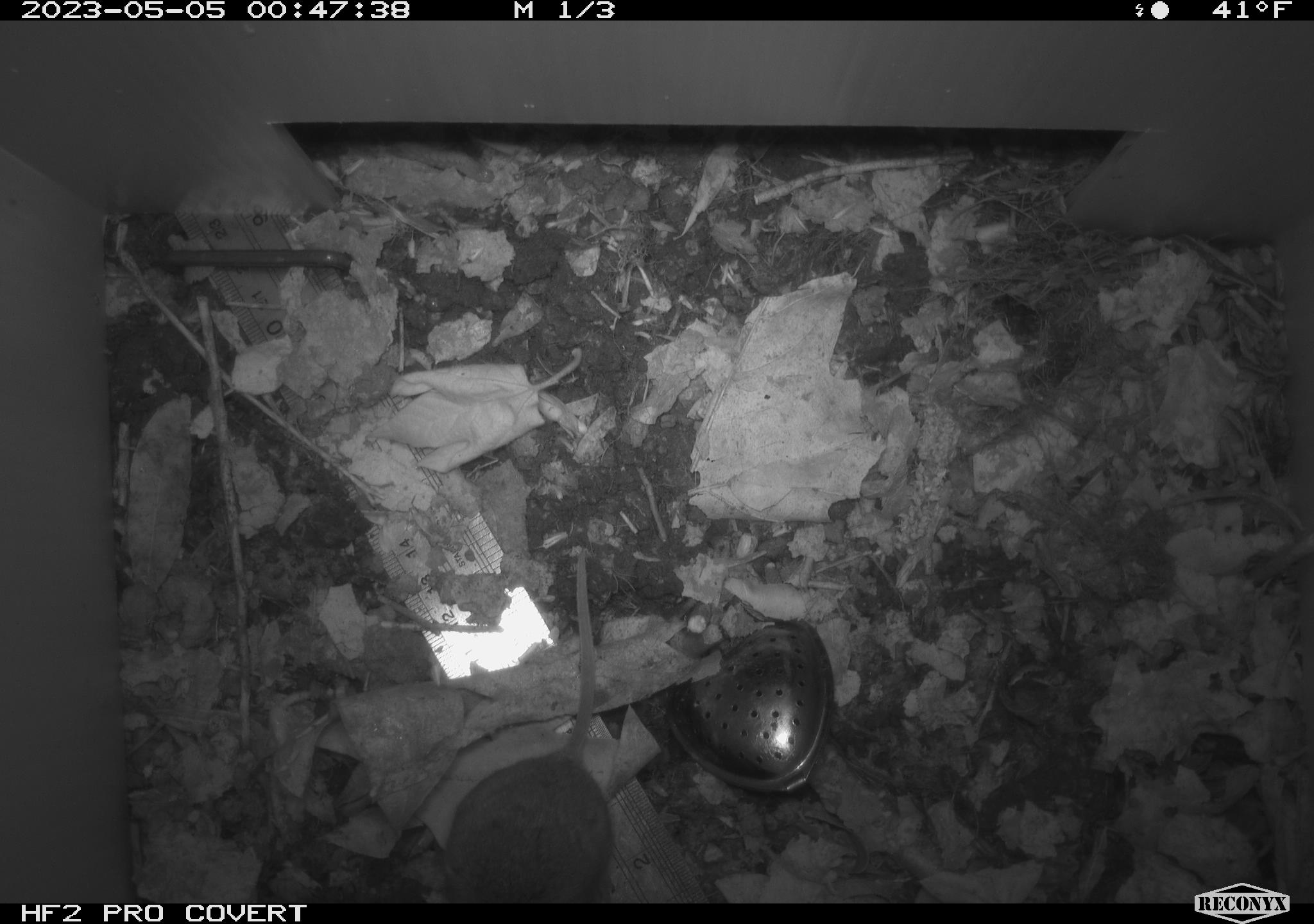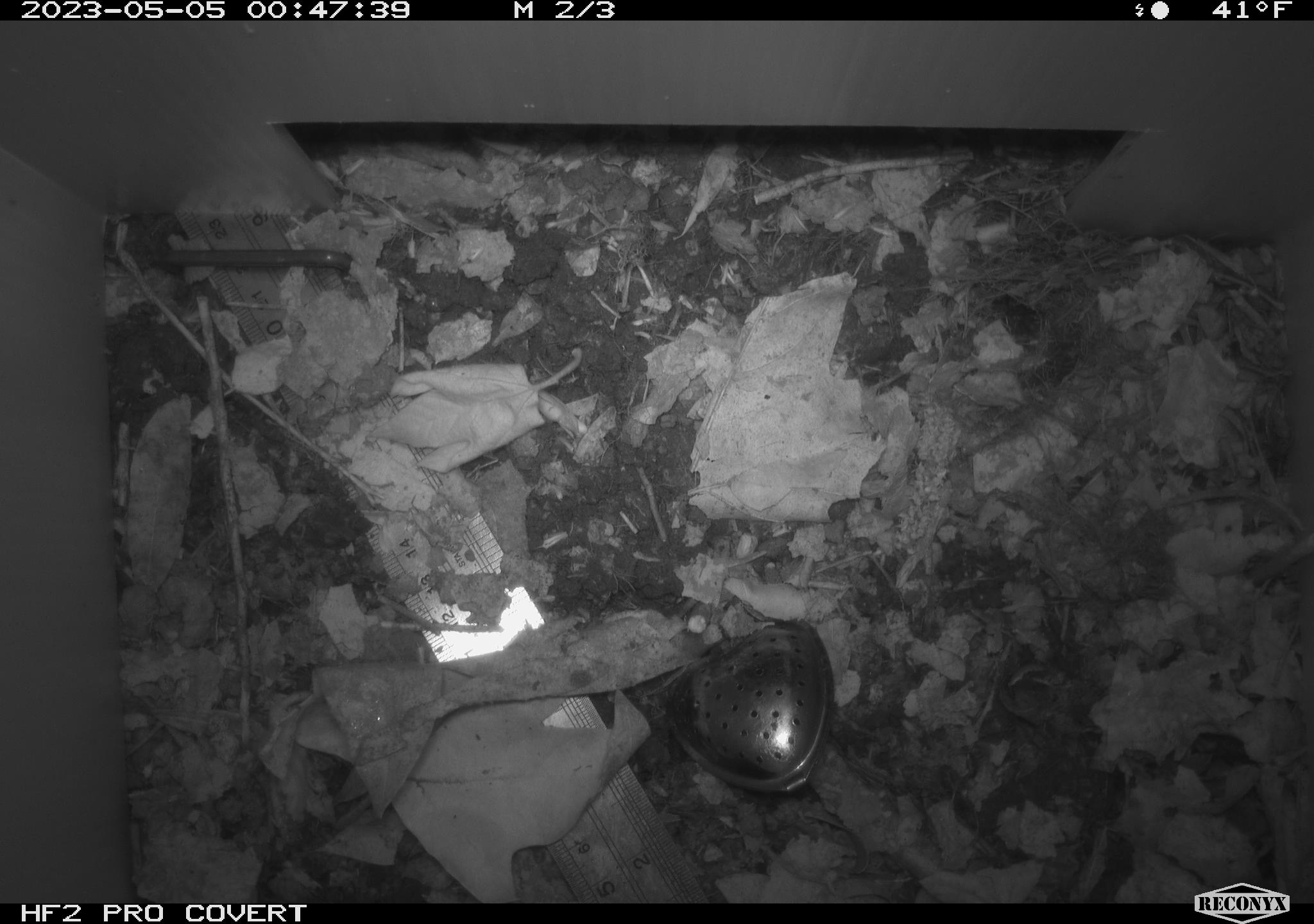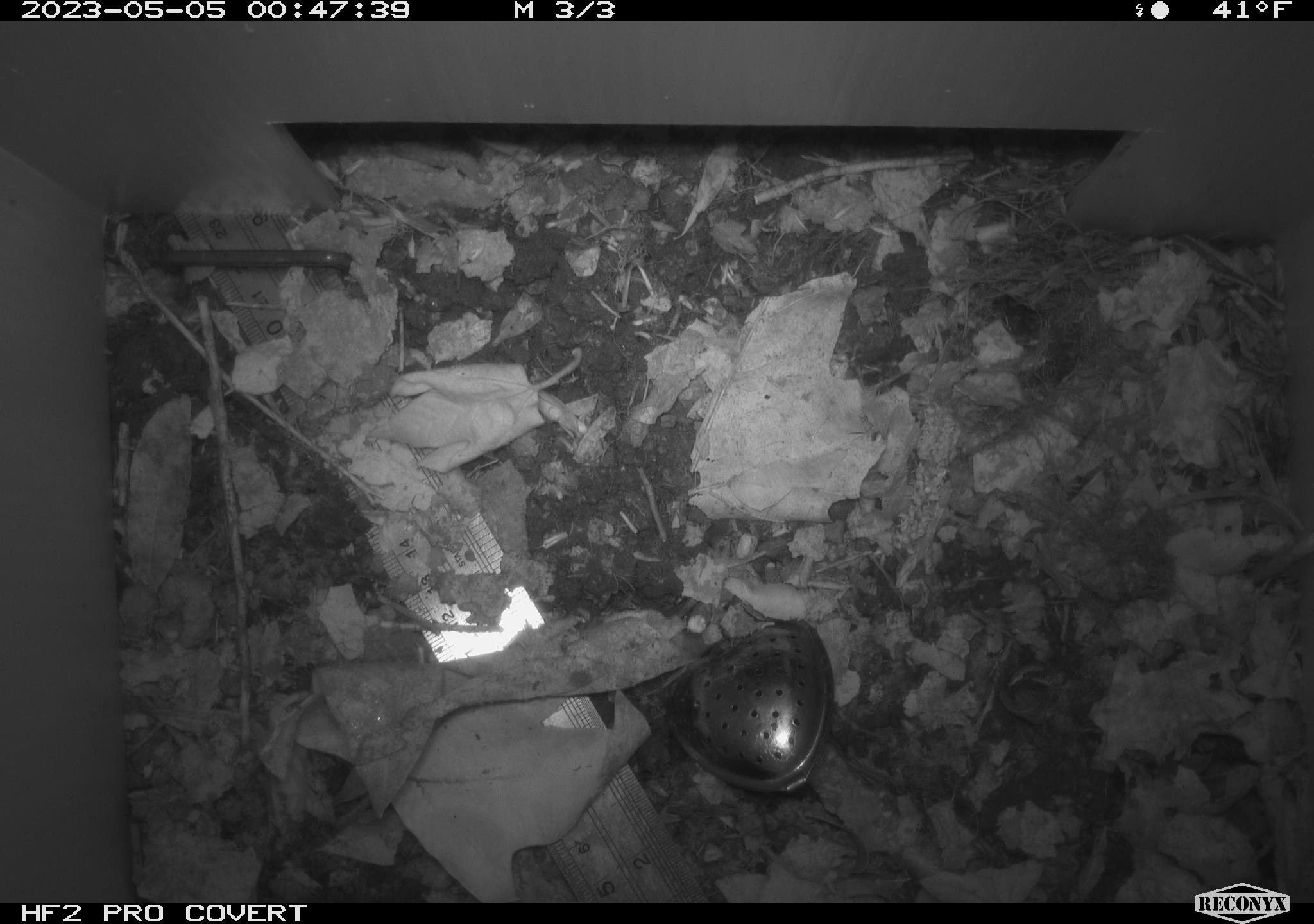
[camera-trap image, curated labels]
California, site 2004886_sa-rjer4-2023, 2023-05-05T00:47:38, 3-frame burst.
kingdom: Animalia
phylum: Chordata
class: Mammalia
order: Rodentia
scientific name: Rodentia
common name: mouse species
Mouse species (Rodentia).